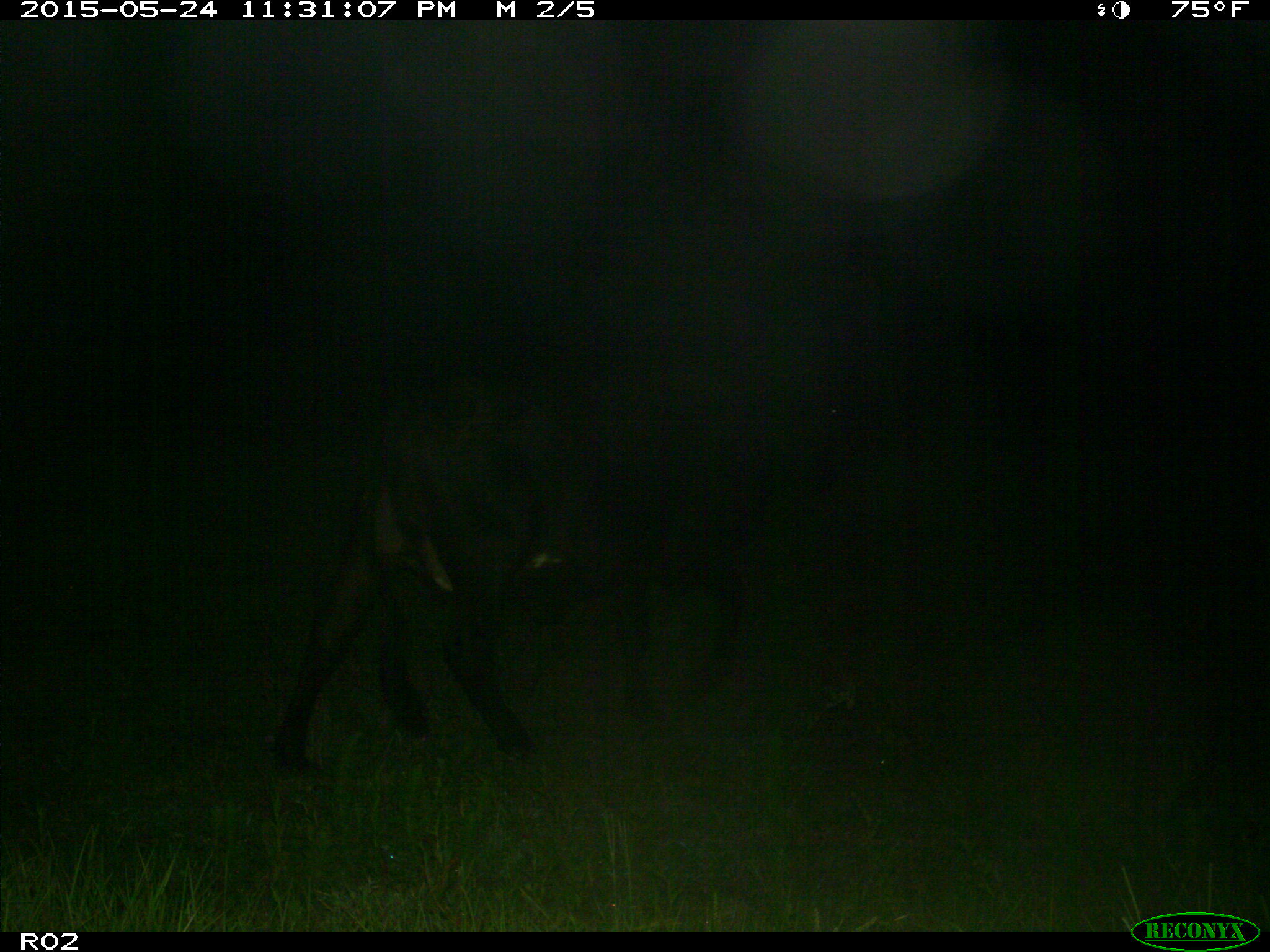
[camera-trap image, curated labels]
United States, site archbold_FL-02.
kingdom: Animalia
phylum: Chordata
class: Mammalia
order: Artiodactyla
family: Bovidae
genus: Bos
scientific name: Bos taurus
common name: domestic cow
Bos taurus (domestic cow).